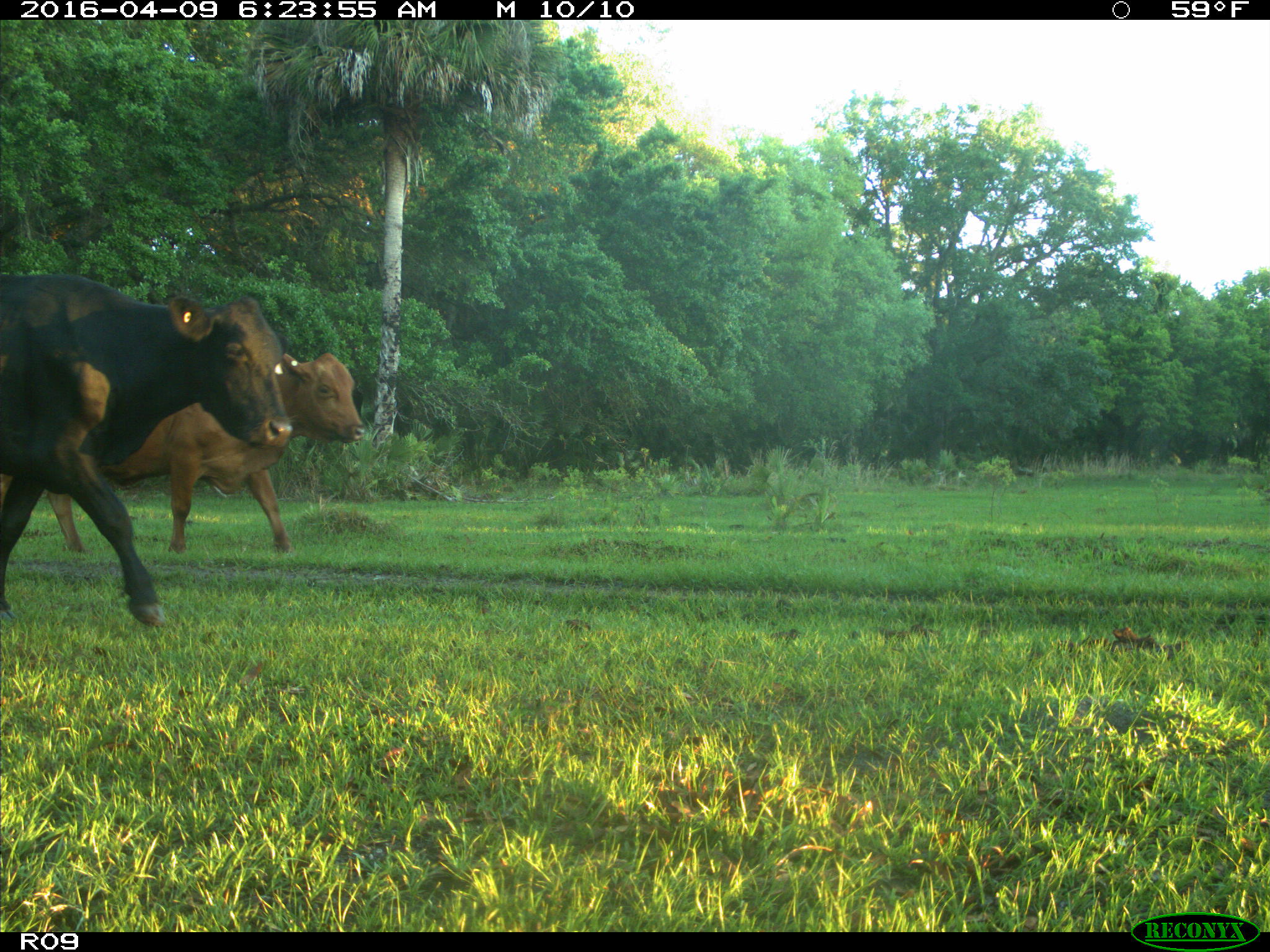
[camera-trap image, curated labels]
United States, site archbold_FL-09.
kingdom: Animalia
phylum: Chordata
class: Mammalia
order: Artiodactyla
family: Bovidae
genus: Bos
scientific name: Bos taurus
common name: domestic cow